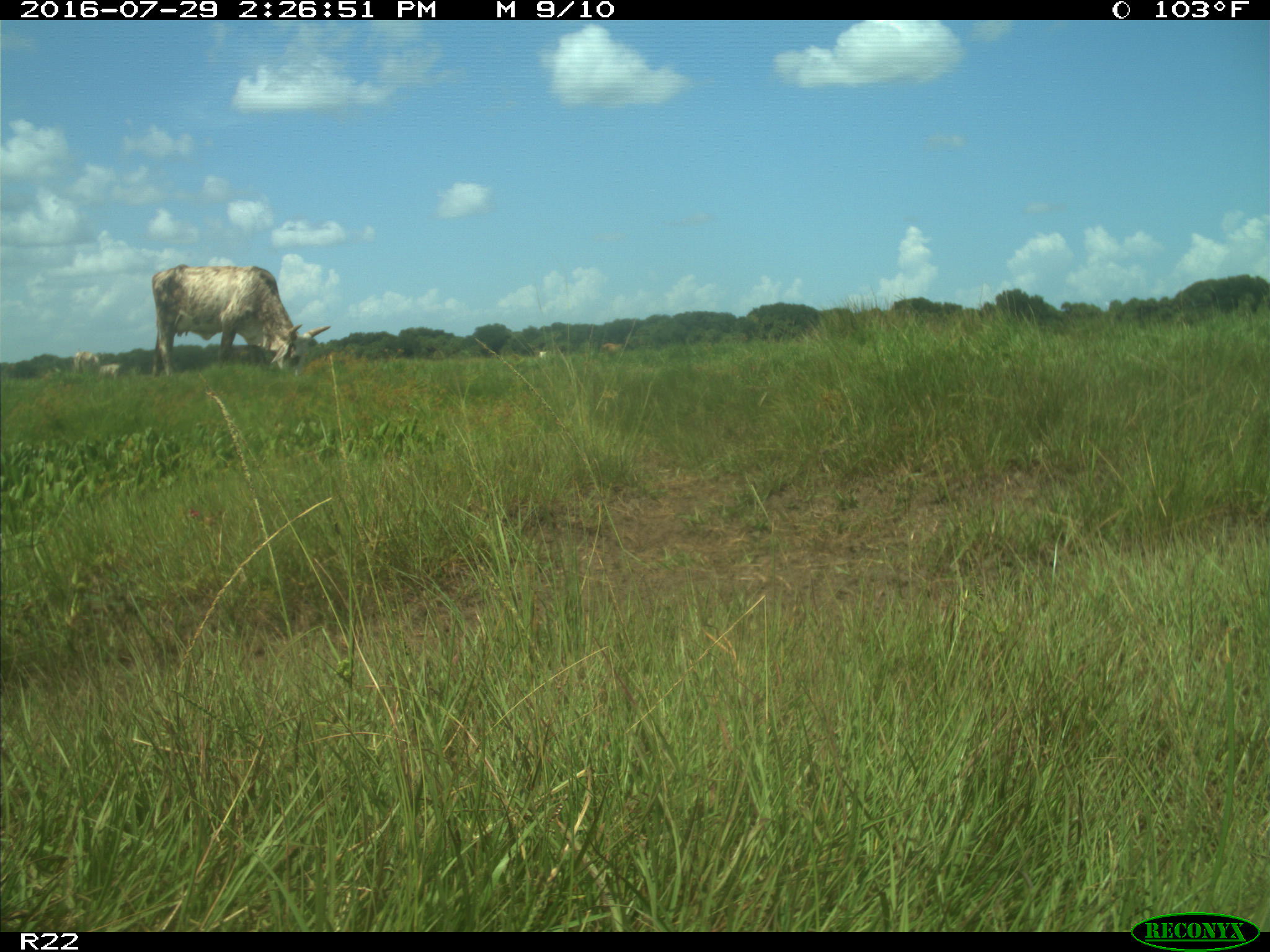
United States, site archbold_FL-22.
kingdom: Animalia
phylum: Chordata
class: Mammalia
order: Artiodactyla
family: Bovidae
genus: Bos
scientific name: Bos taurus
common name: domestic cow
Bos taurus (domestic cow).